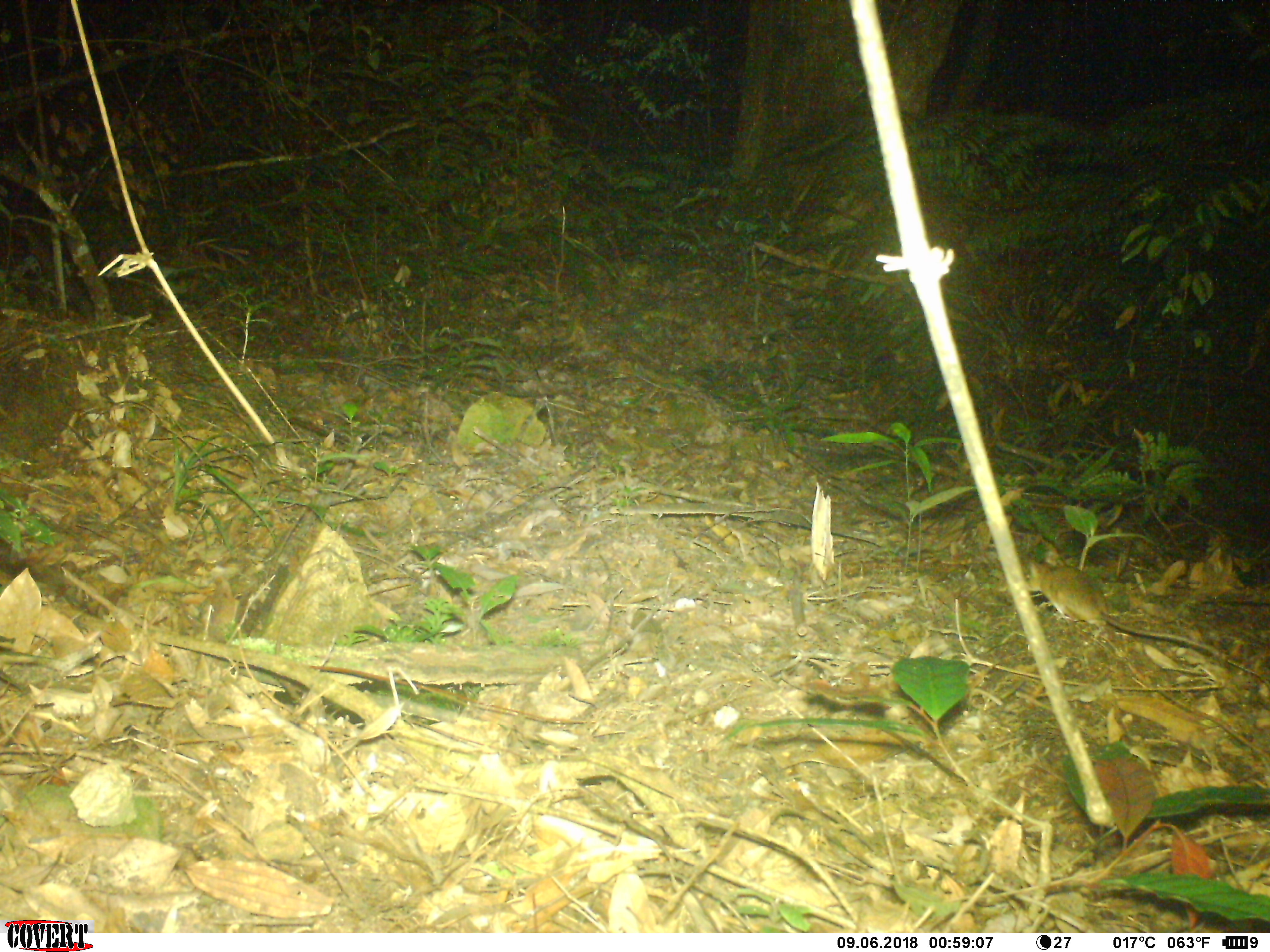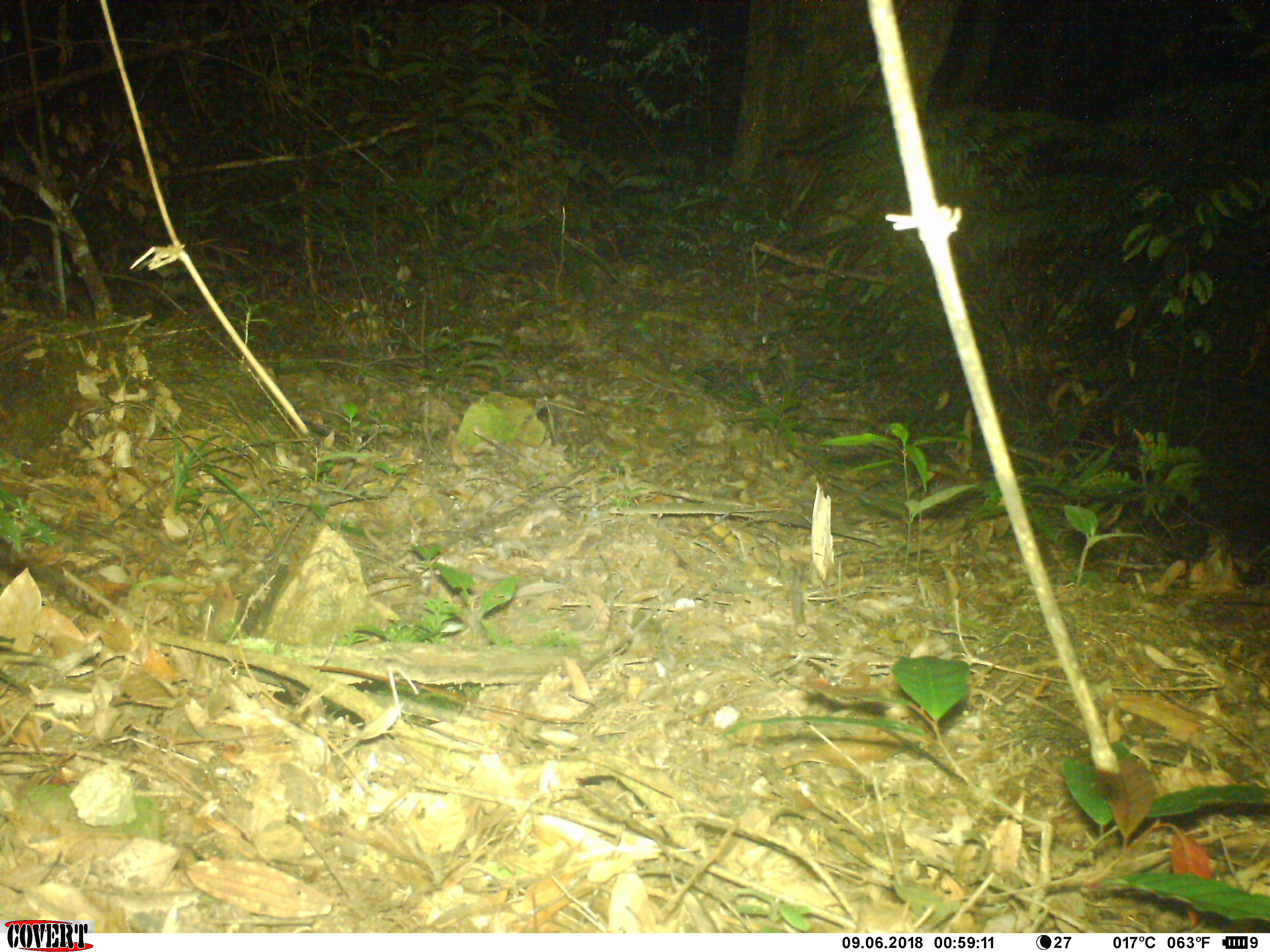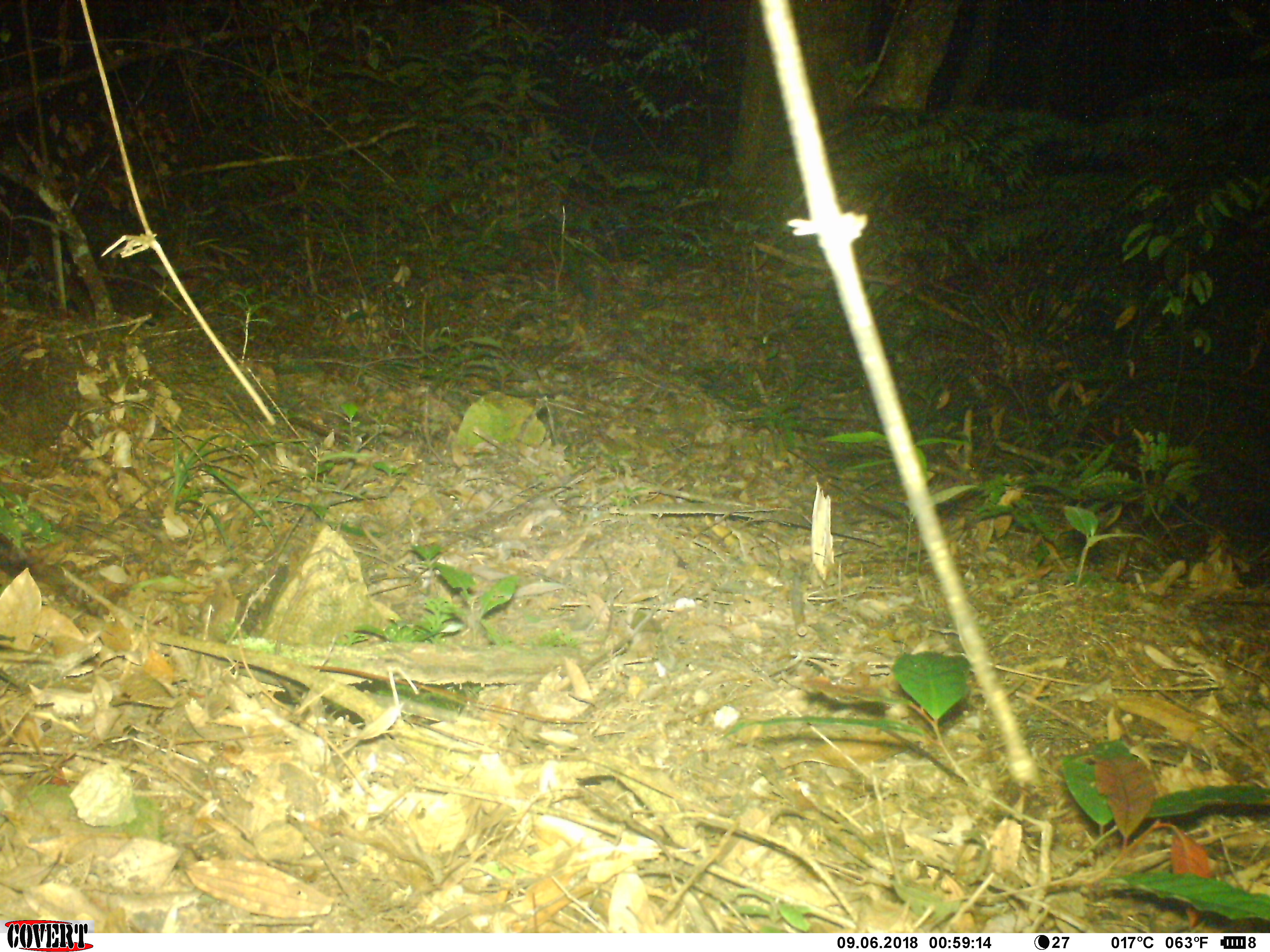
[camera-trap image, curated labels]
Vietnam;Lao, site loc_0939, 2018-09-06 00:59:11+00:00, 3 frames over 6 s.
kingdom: Animalia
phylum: Chordata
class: Mammalia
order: Rodentia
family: Muridae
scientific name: Muridae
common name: old-world mice and rats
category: unidentified murid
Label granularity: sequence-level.